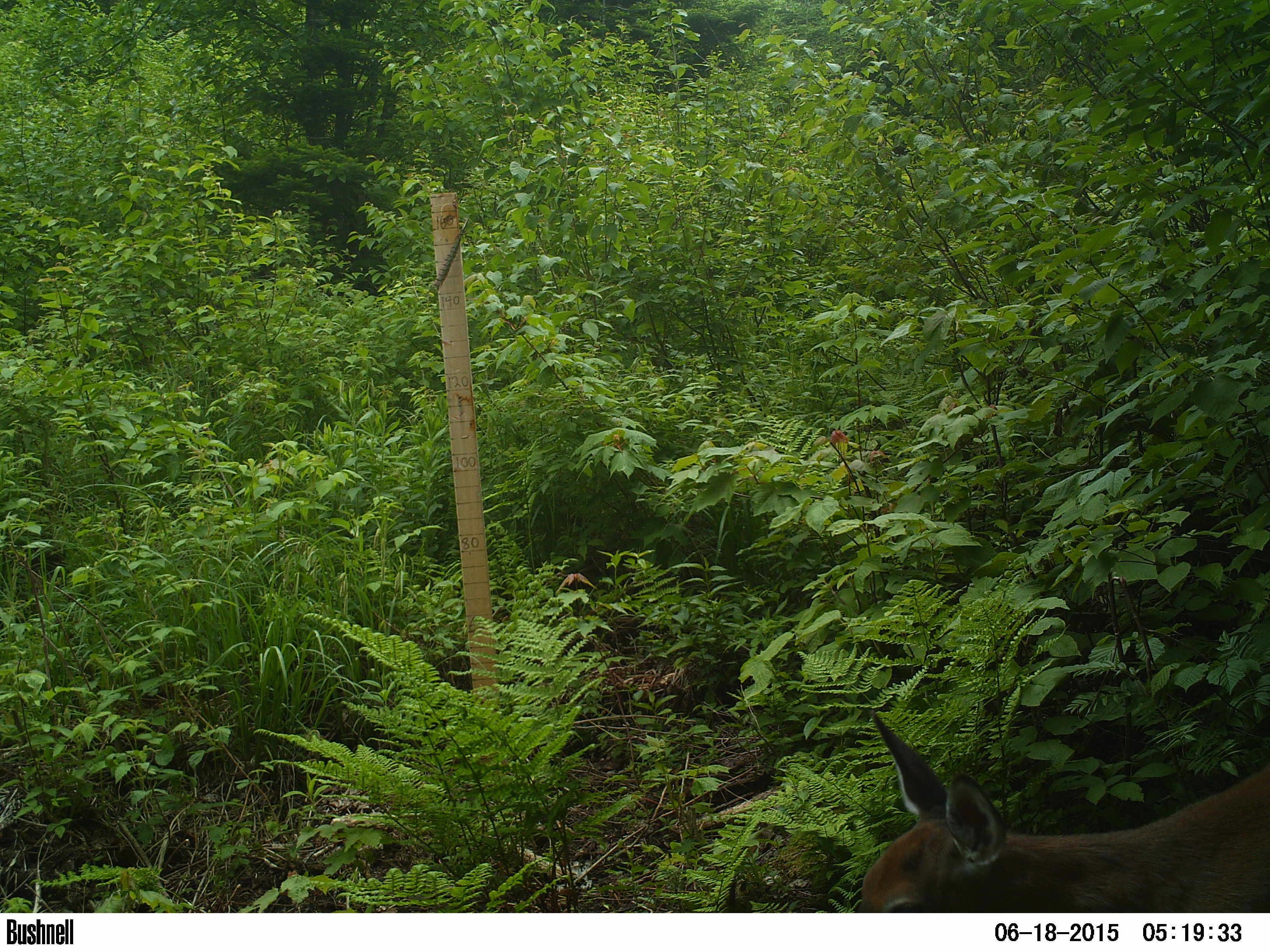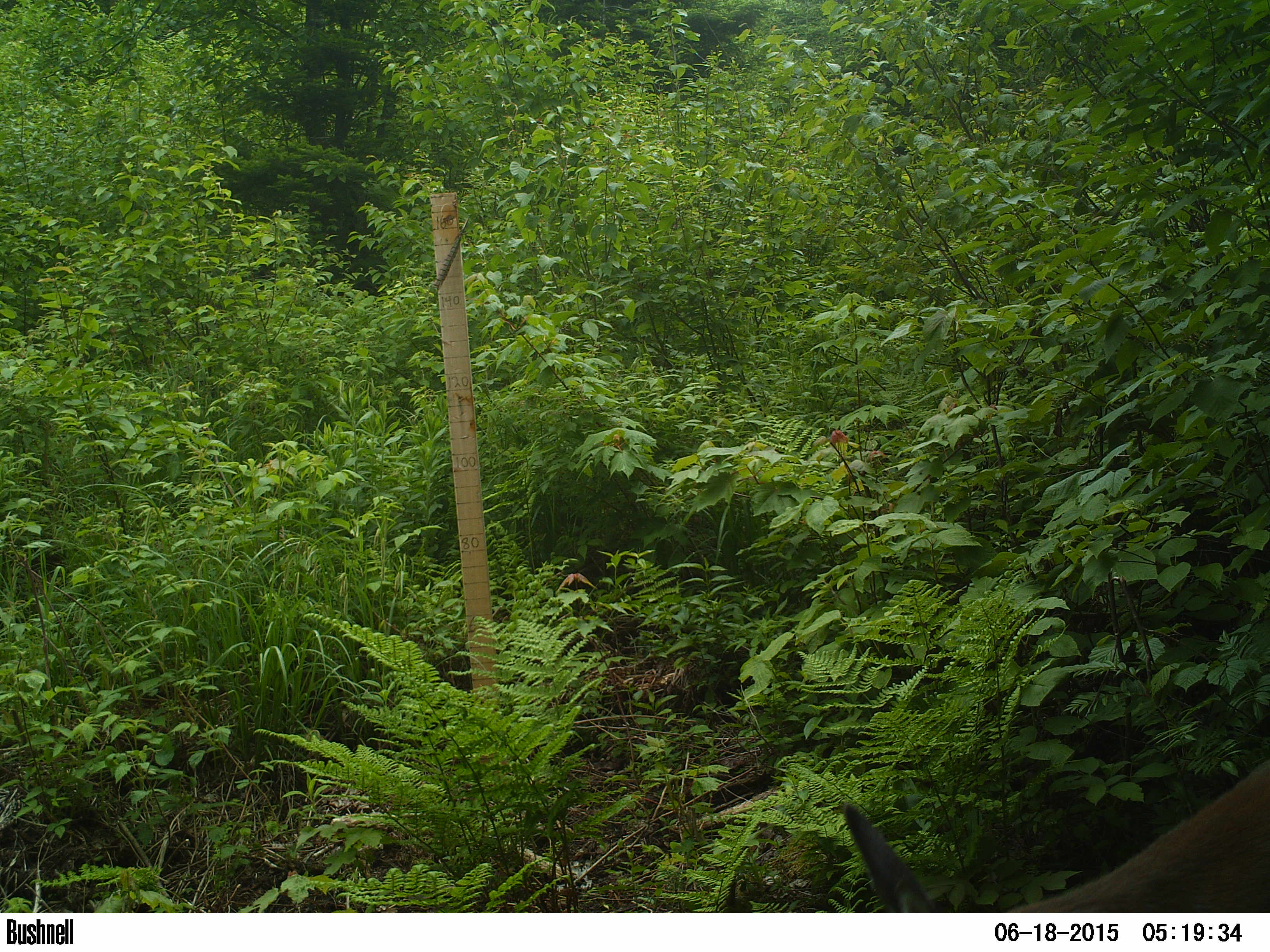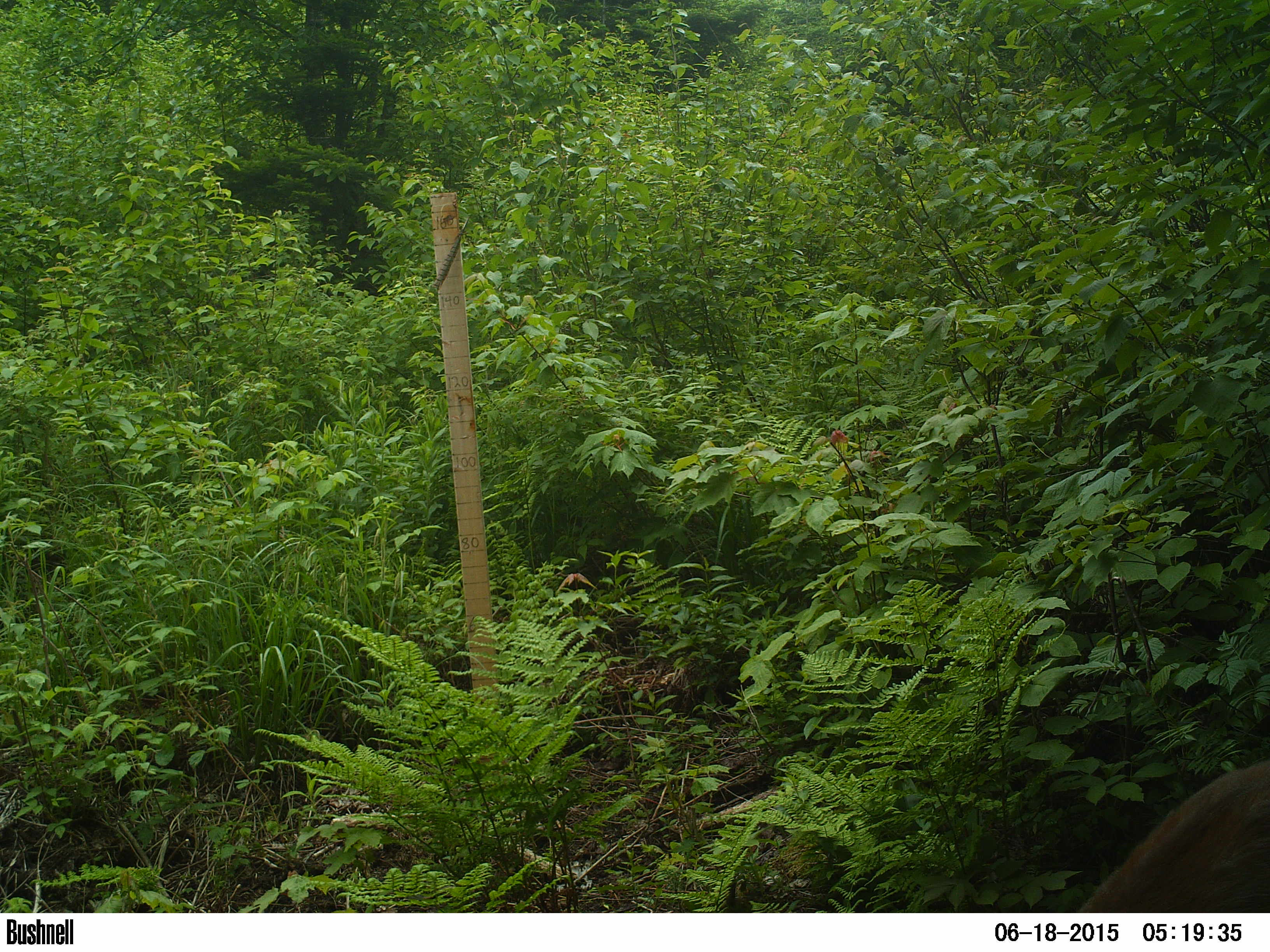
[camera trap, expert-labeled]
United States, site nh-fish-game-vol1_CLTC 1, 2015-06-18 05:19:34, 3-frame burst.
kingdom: Animalia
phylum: Chordata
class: Mammalia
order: Artiodactyla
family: Cervidae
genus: Odocoileus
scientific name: Odocoileus virginianus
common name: white-tailed deer